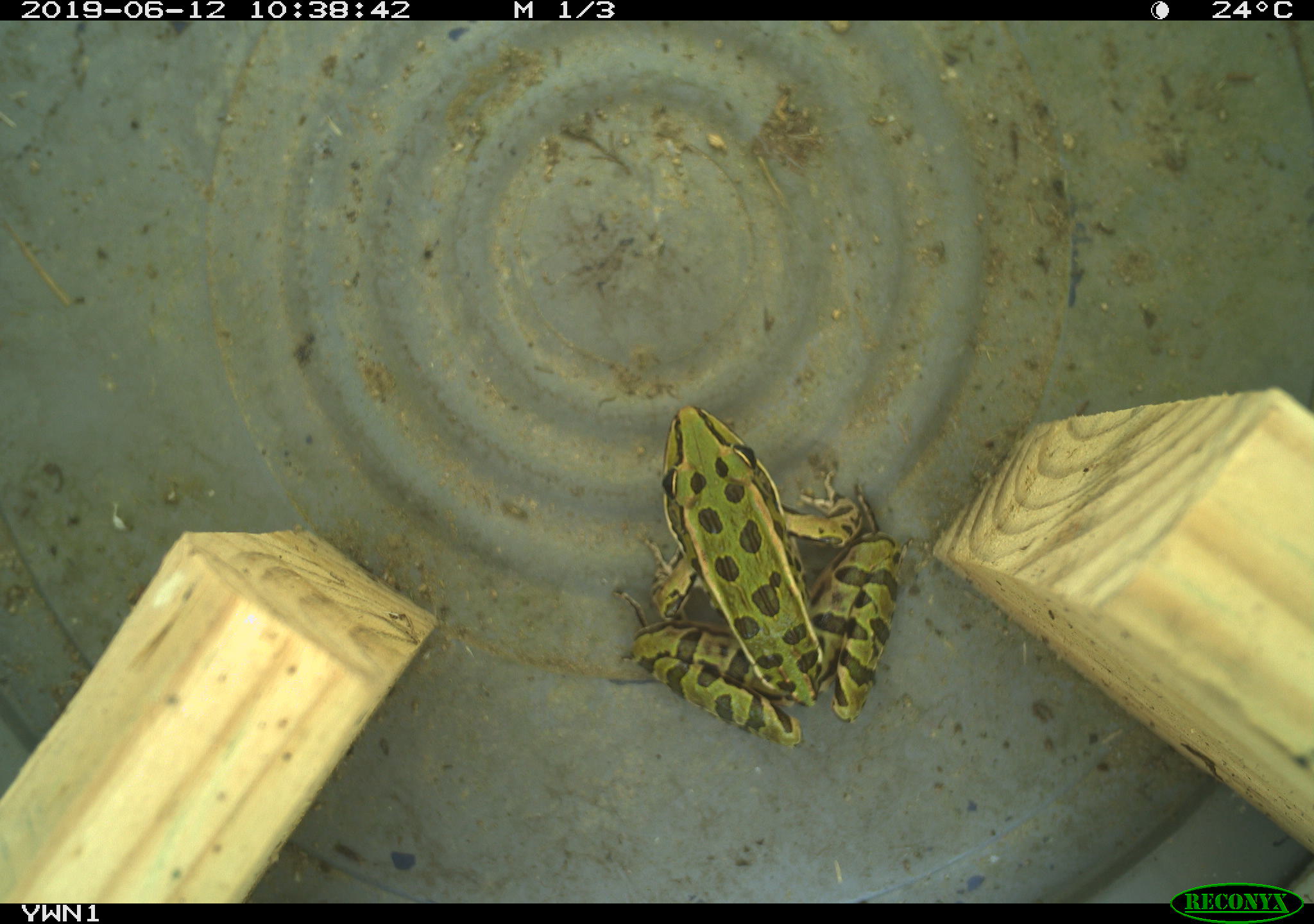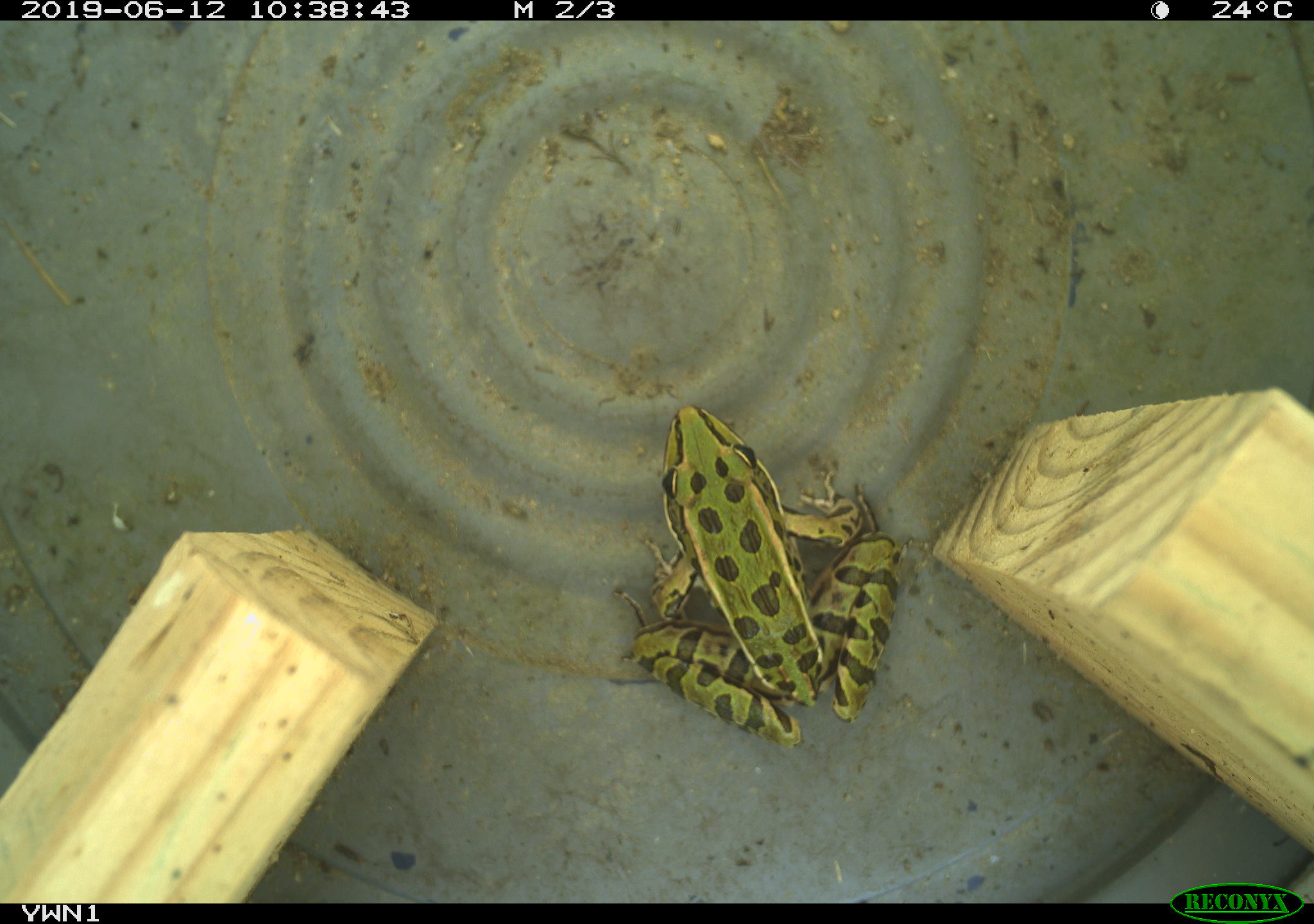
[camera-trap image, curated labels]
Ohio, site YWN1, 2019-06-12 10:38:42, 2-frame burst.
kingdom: Animalia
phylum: Chordata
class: Amphibia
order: Anura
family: Ranidae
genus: Lithobates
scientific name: Lithobates pipiens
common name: northern leopard frog